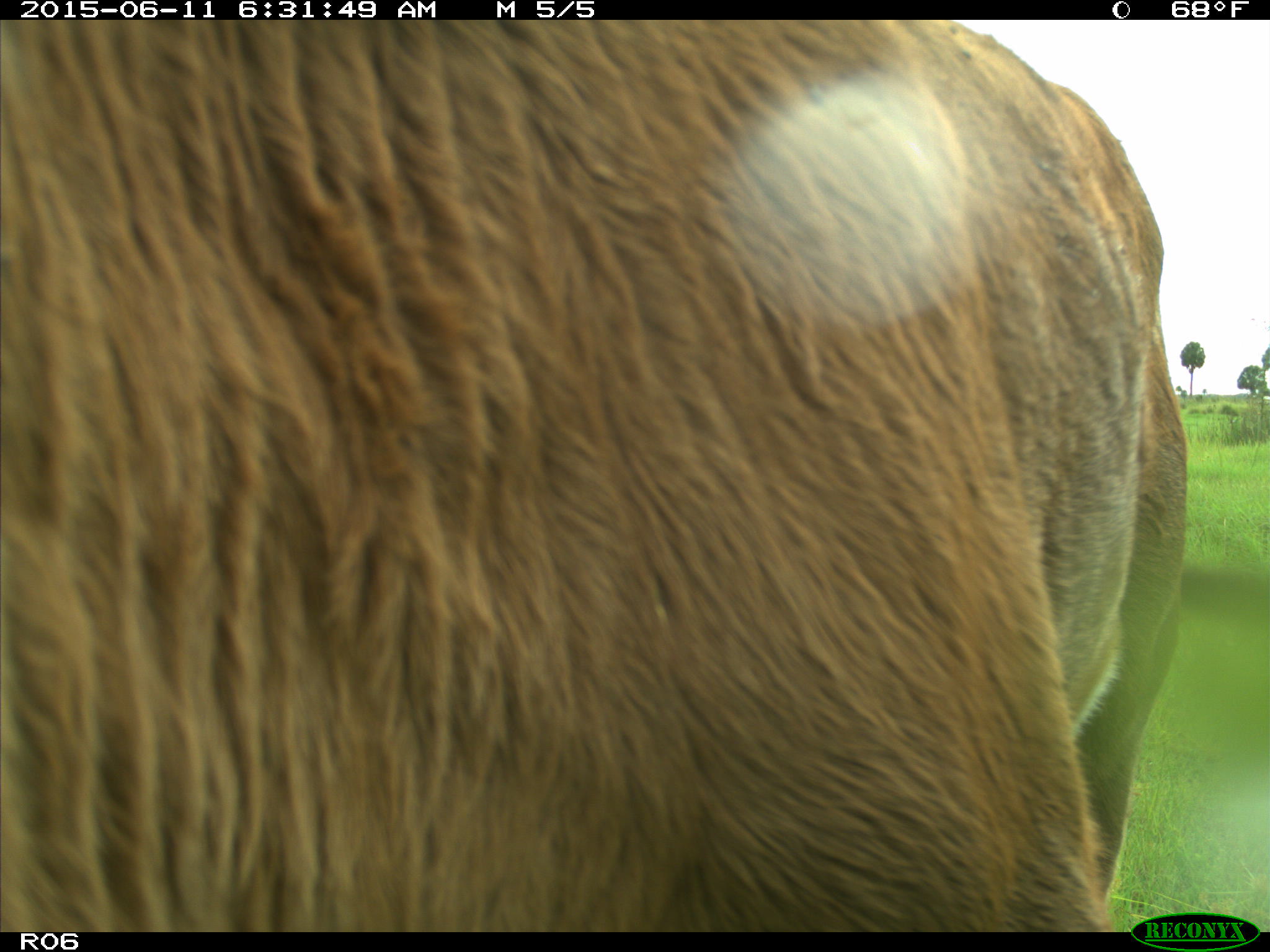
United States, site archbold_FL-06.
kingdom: Animalia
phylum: Chordata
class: Mammalia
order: Artiodactyla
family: Bovidae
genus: Bos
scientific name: Bos taurus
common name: domestic cow